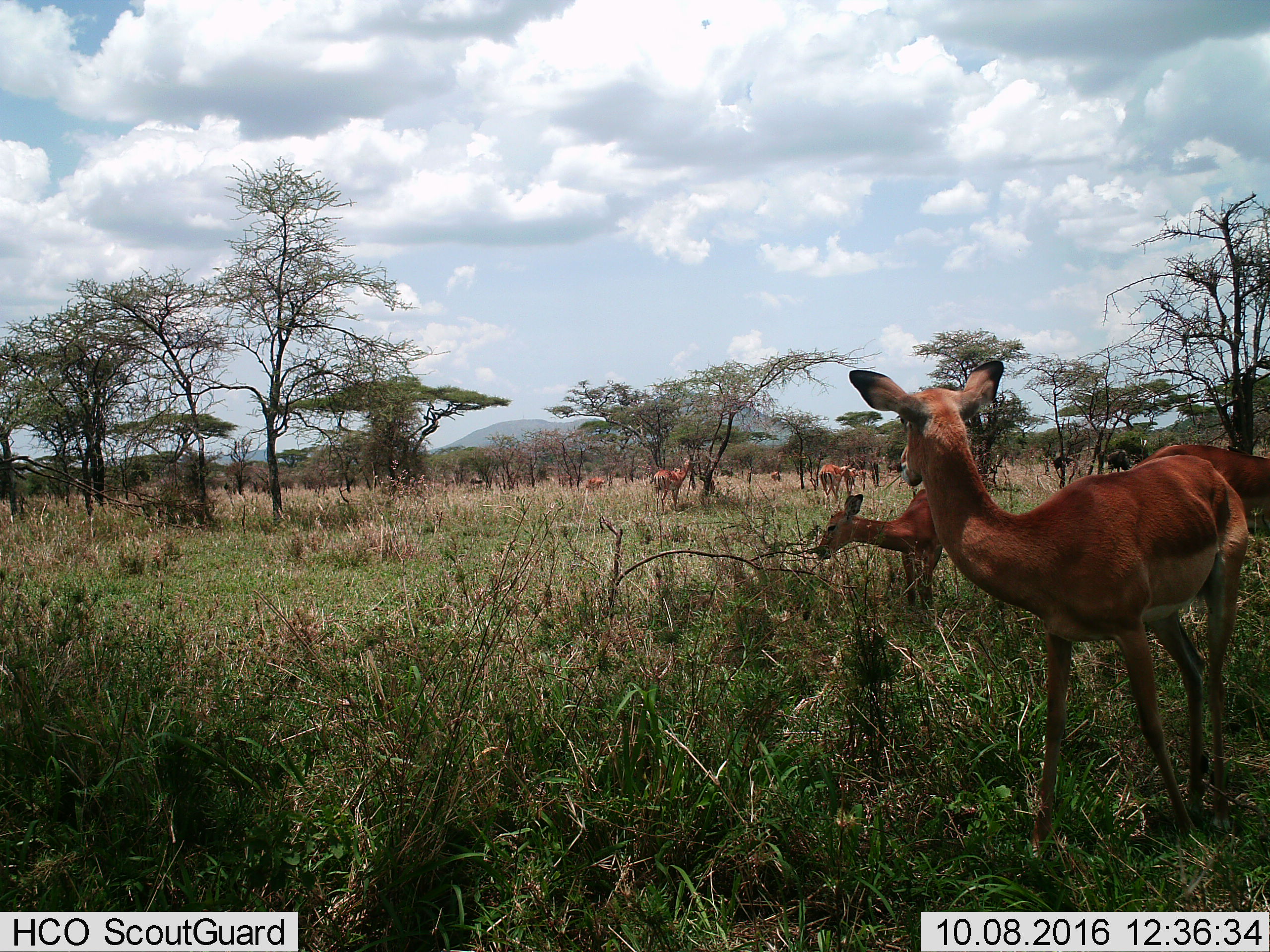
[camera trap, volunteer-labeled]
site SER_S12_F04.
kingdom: Animalia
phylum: Chordata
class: Mammalia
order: Artiodactyla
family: Bovidae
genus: Aepyceros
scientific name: Aepyceros melampus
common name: impala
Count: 8.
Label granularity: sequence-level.